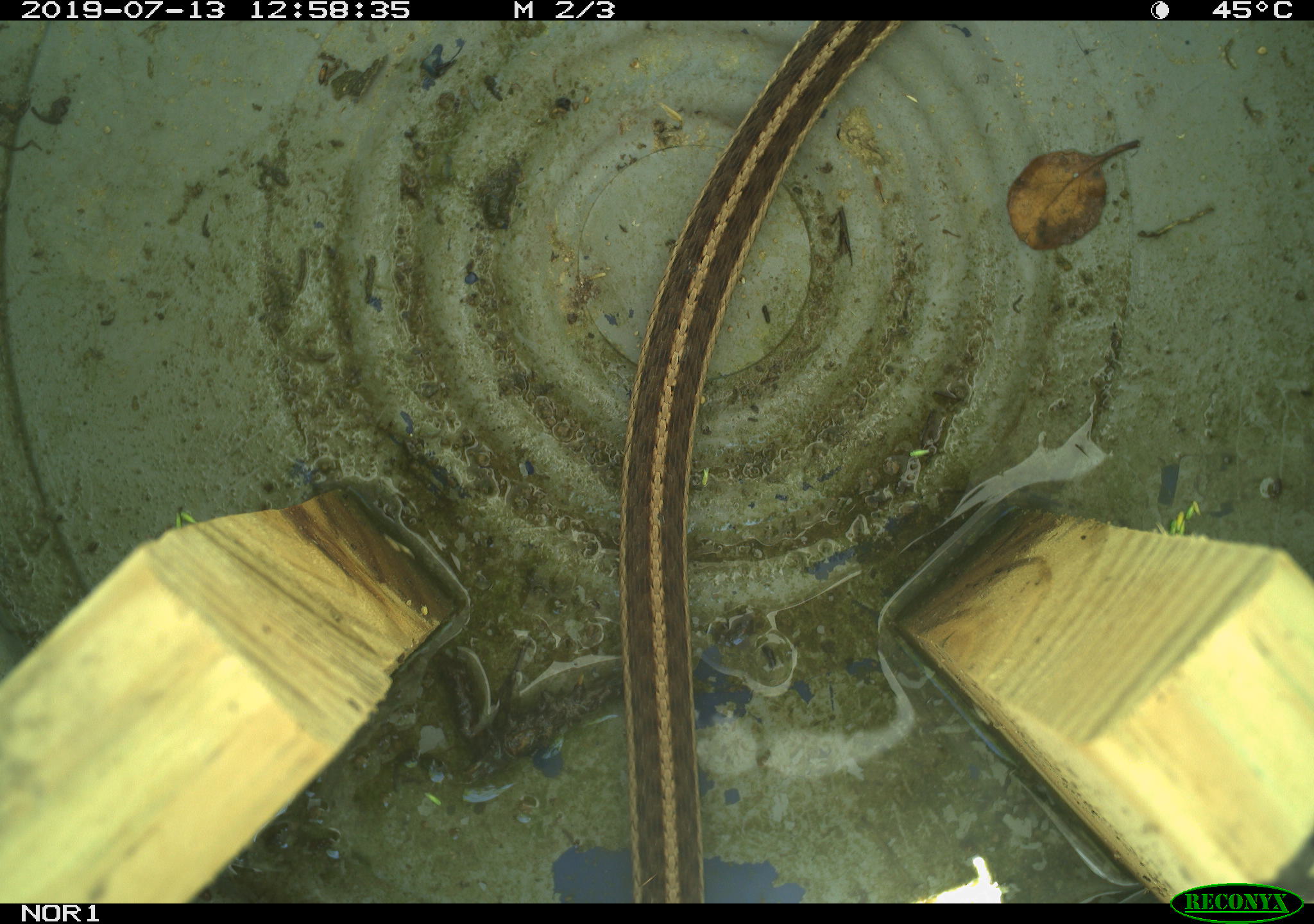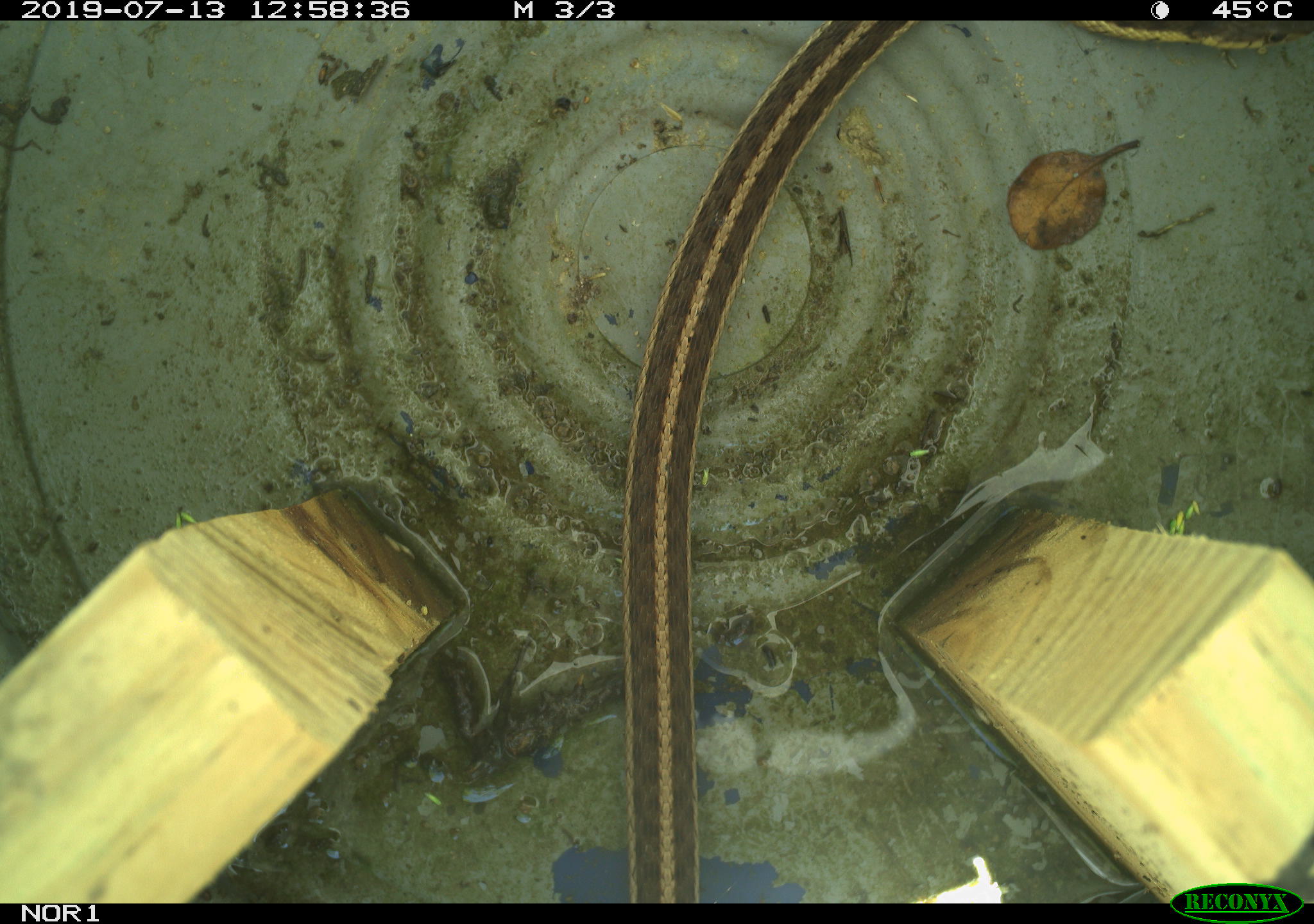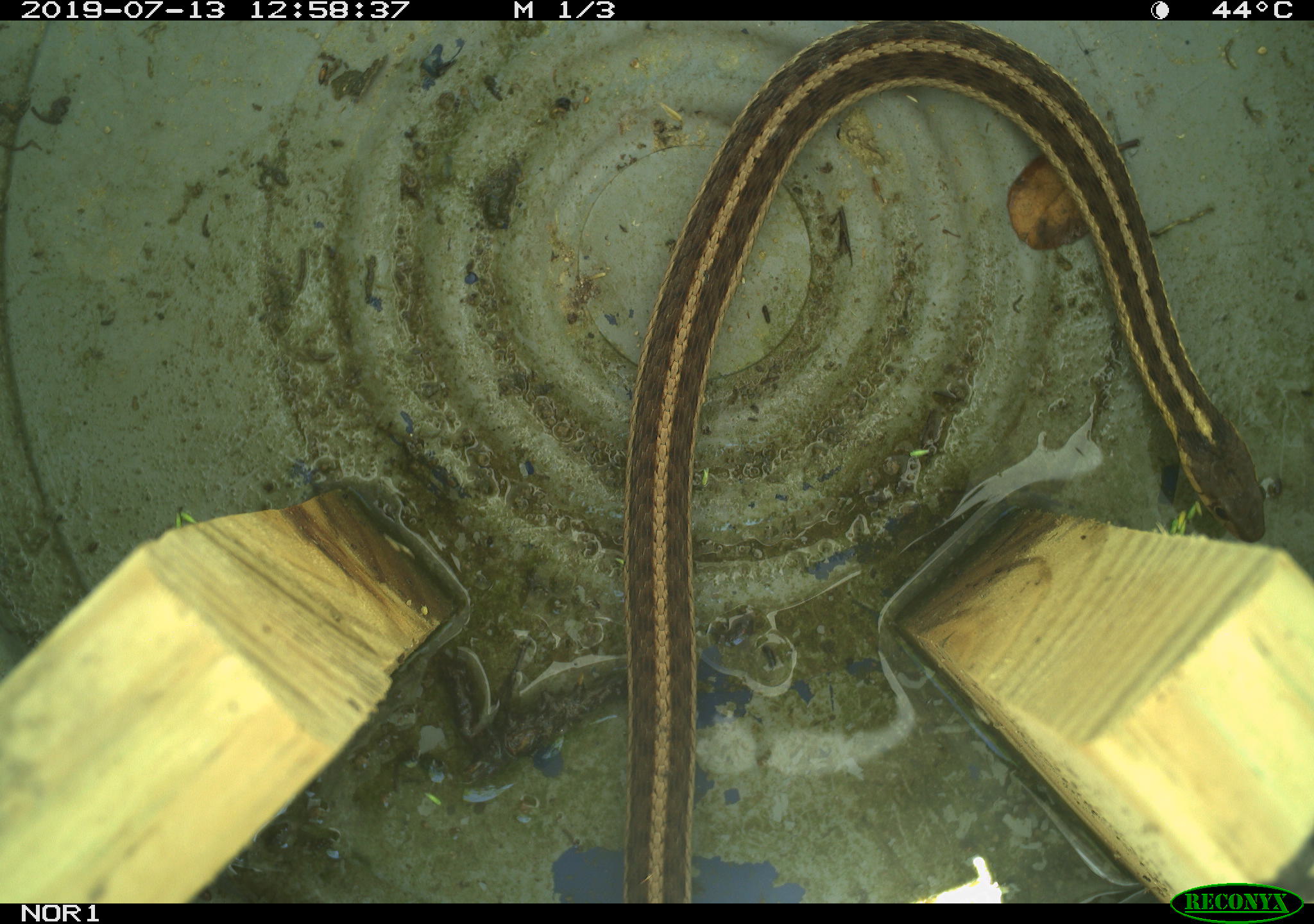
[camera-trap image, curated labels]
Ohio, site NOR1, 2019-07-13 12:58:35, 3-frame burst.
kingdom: Animalia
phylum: Chordata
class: Reptilia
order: Squamata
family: Colubridae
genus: Thamnophis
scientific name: Thamnophis sirtalis sirtalis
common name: eastern gartersnake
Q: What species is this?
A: Eastern gartersnake (Thamnophis sirtalis sirtalis).